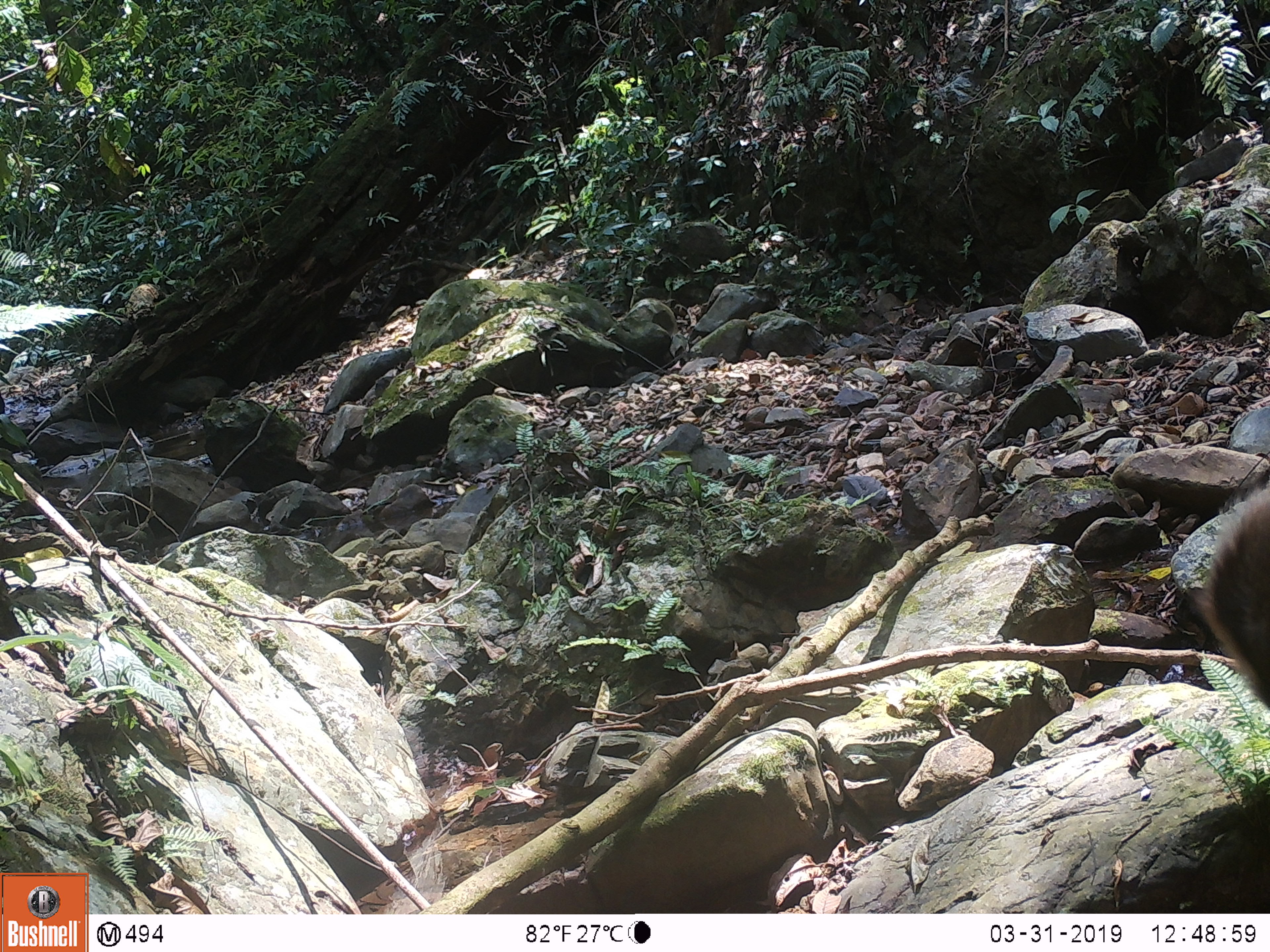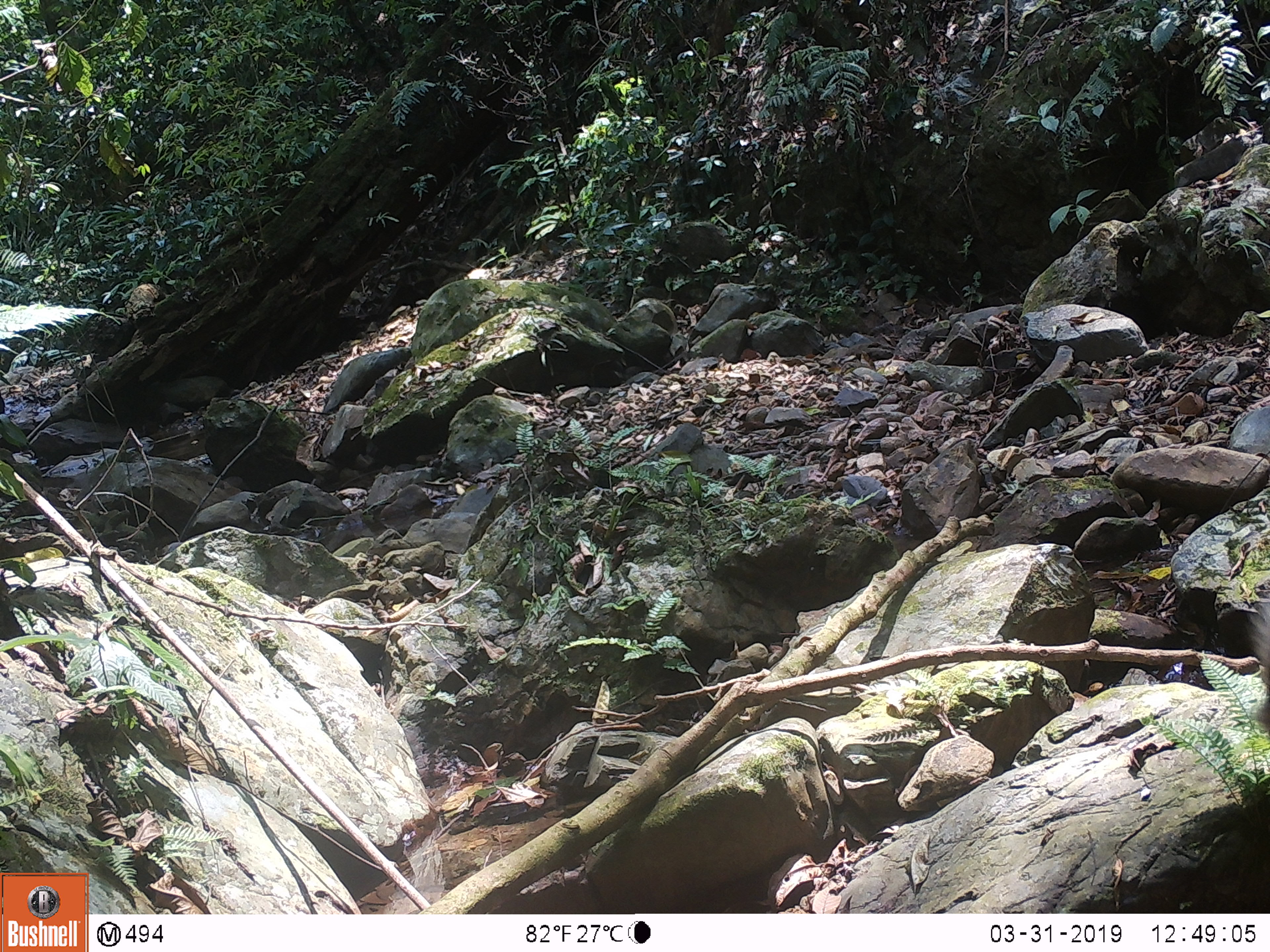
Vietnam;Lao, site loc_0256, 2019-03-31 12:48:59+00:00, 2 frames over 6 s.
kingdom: Animalia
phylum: Chordata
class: Mammalia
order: Primates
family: Cercopithecidae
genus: Macaca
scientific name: Macaca nemestrina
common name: pig-tailed macaque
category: pig tailed macaque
Pig tailed macaque (pig-tailed macaque) (Macaca nemestrina). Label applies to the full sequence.